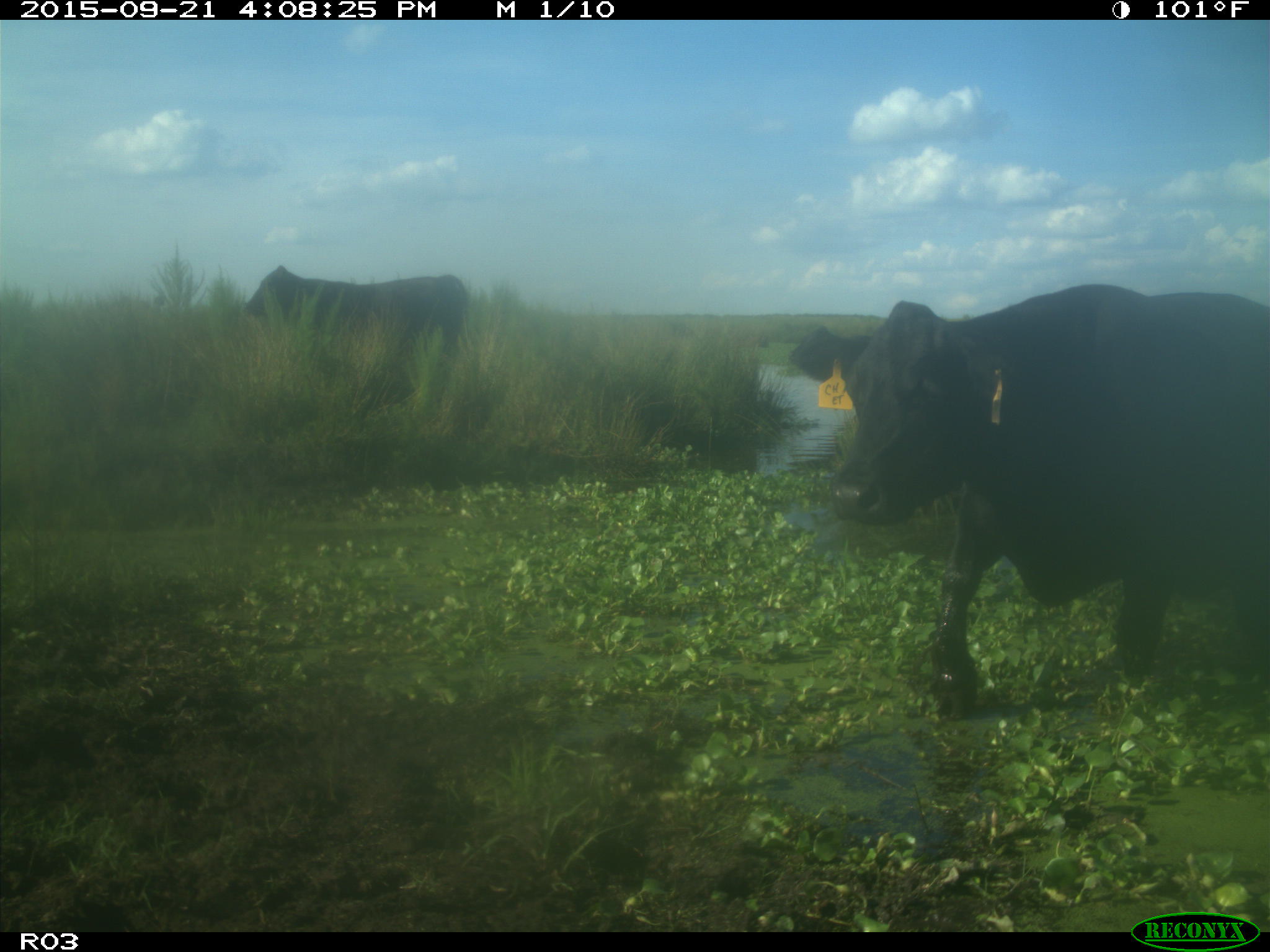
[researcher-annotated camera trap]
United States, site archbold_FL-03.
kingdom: Animalia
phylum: Chordata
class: Mammalia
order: Artiodactyla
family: Bovidae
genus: Bos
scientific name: Bos taurus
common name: domestic cow